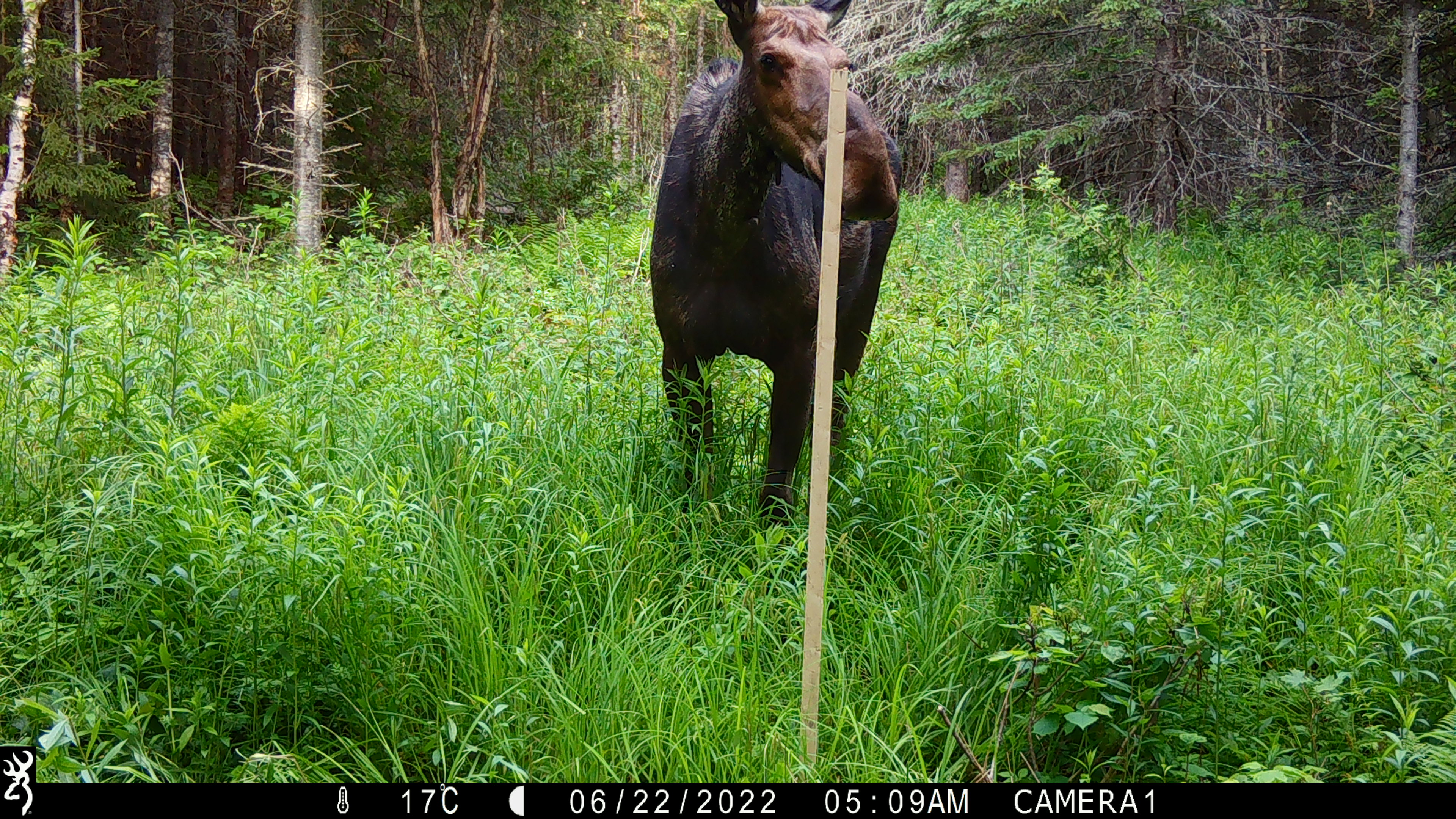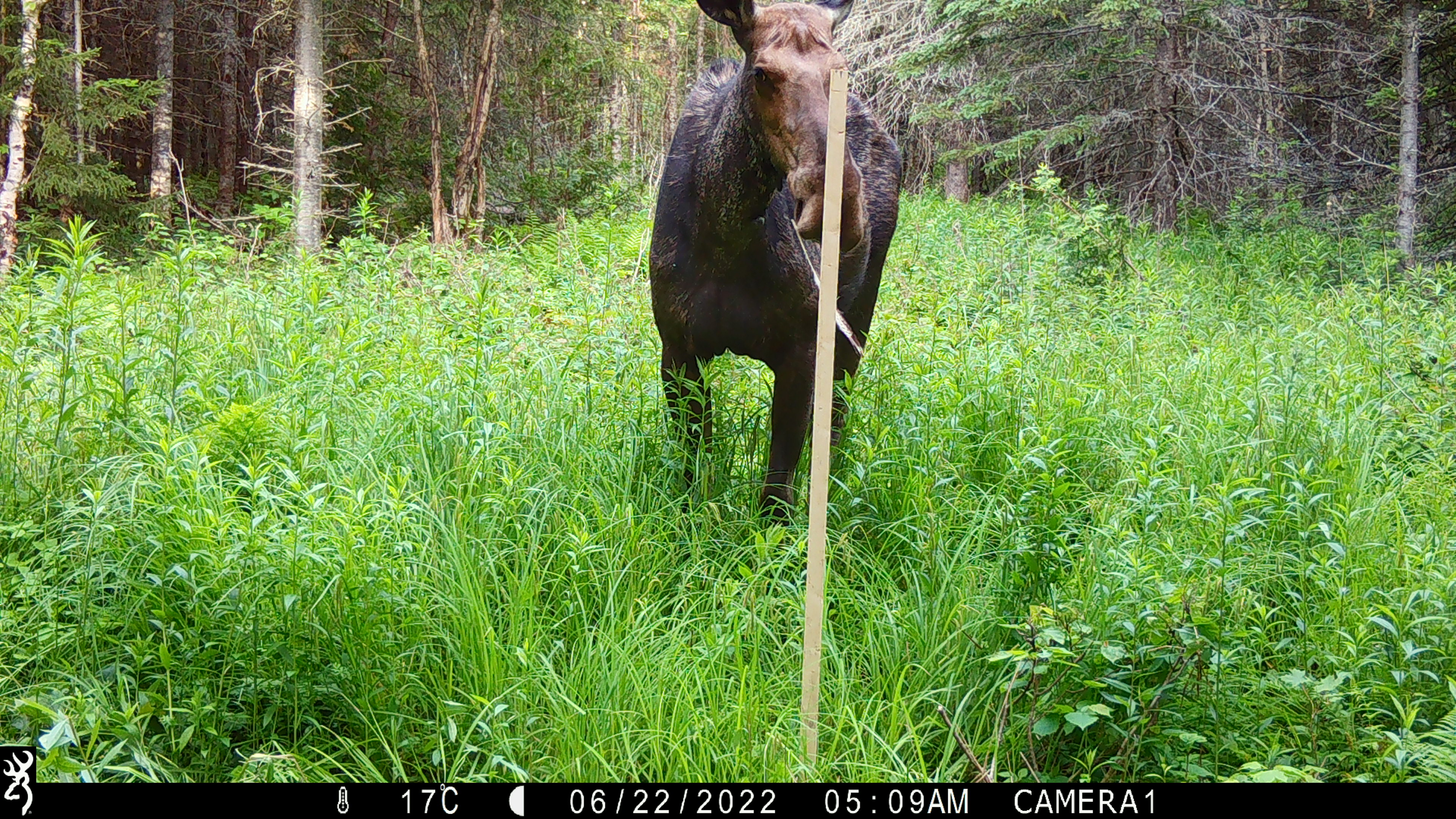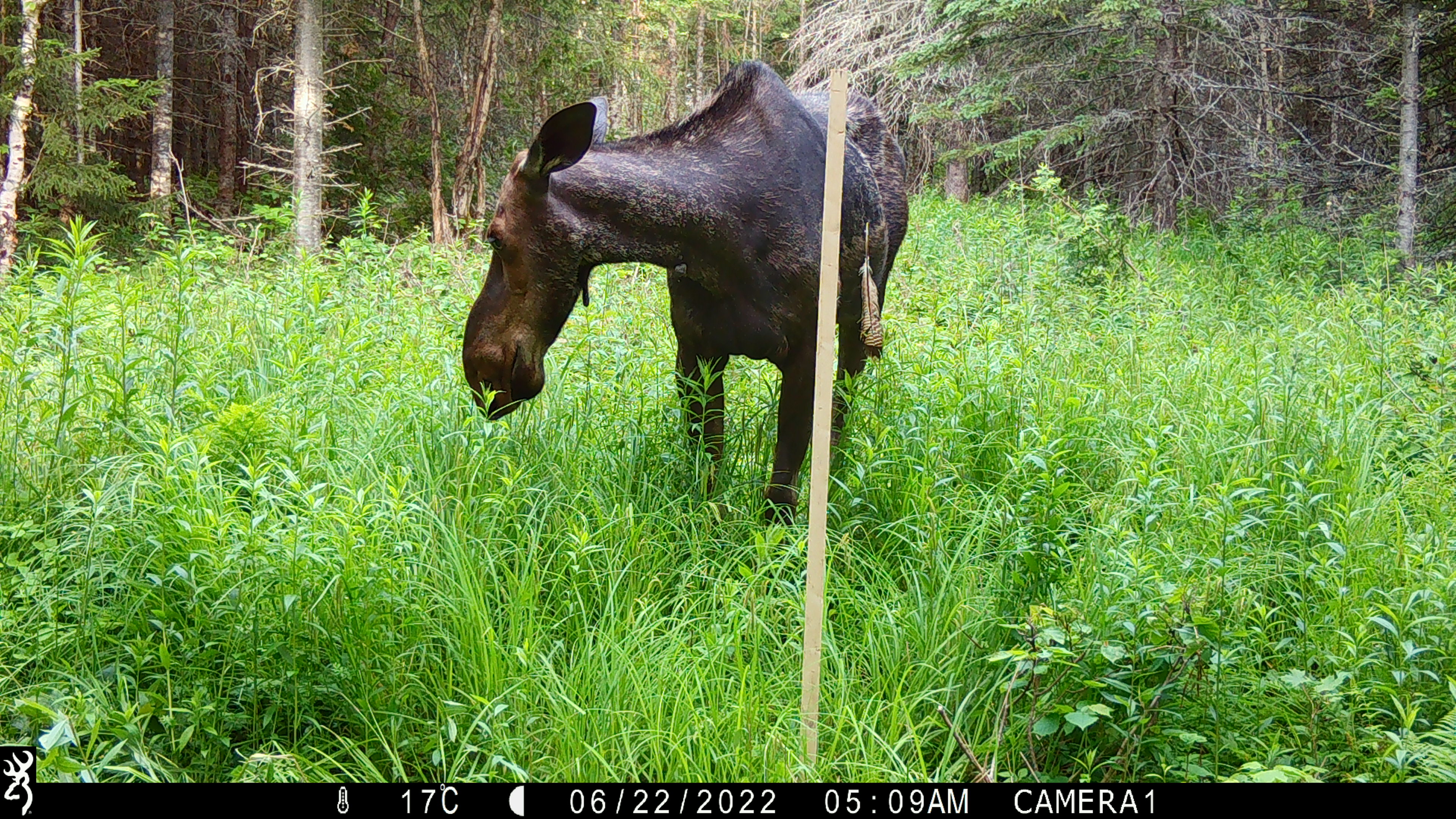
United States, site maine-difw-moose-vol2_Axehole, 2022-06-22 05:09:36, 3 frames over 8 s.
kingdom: Animalia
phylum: Chordata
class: Mammalia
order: Artiodactyla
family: Cervidae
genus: Alces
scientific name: Alces alces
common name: moose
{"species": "moose (Alces alces)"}